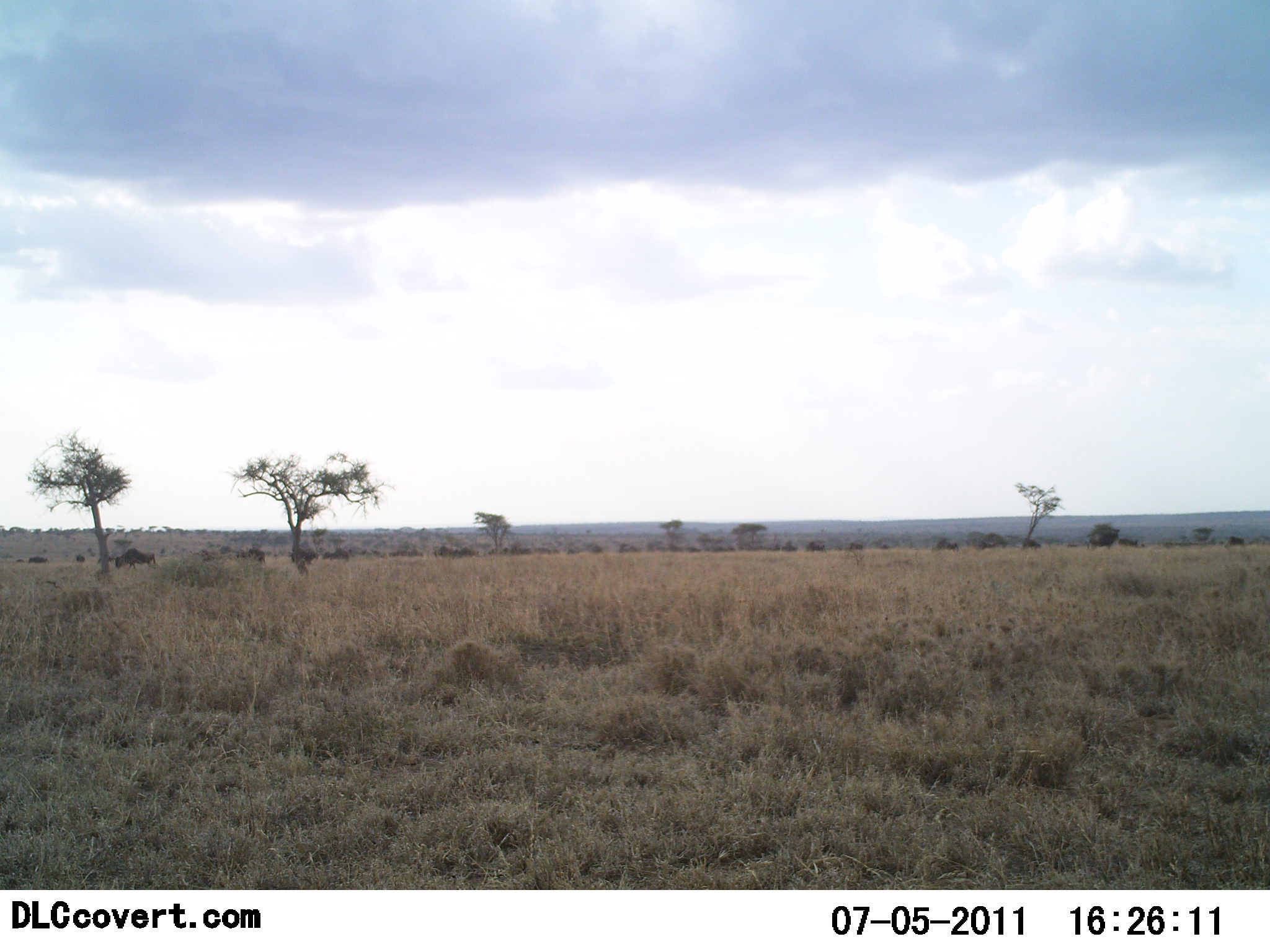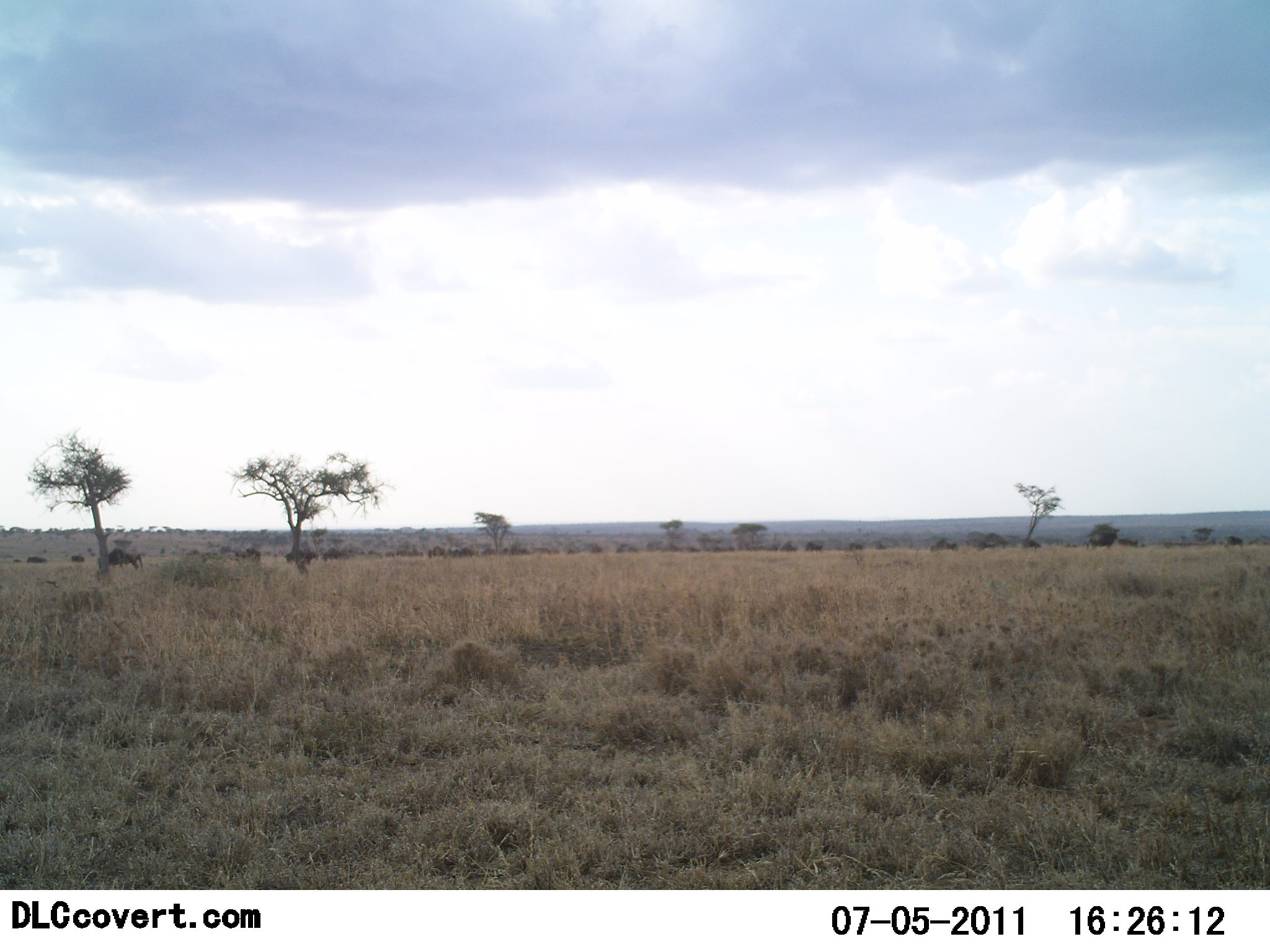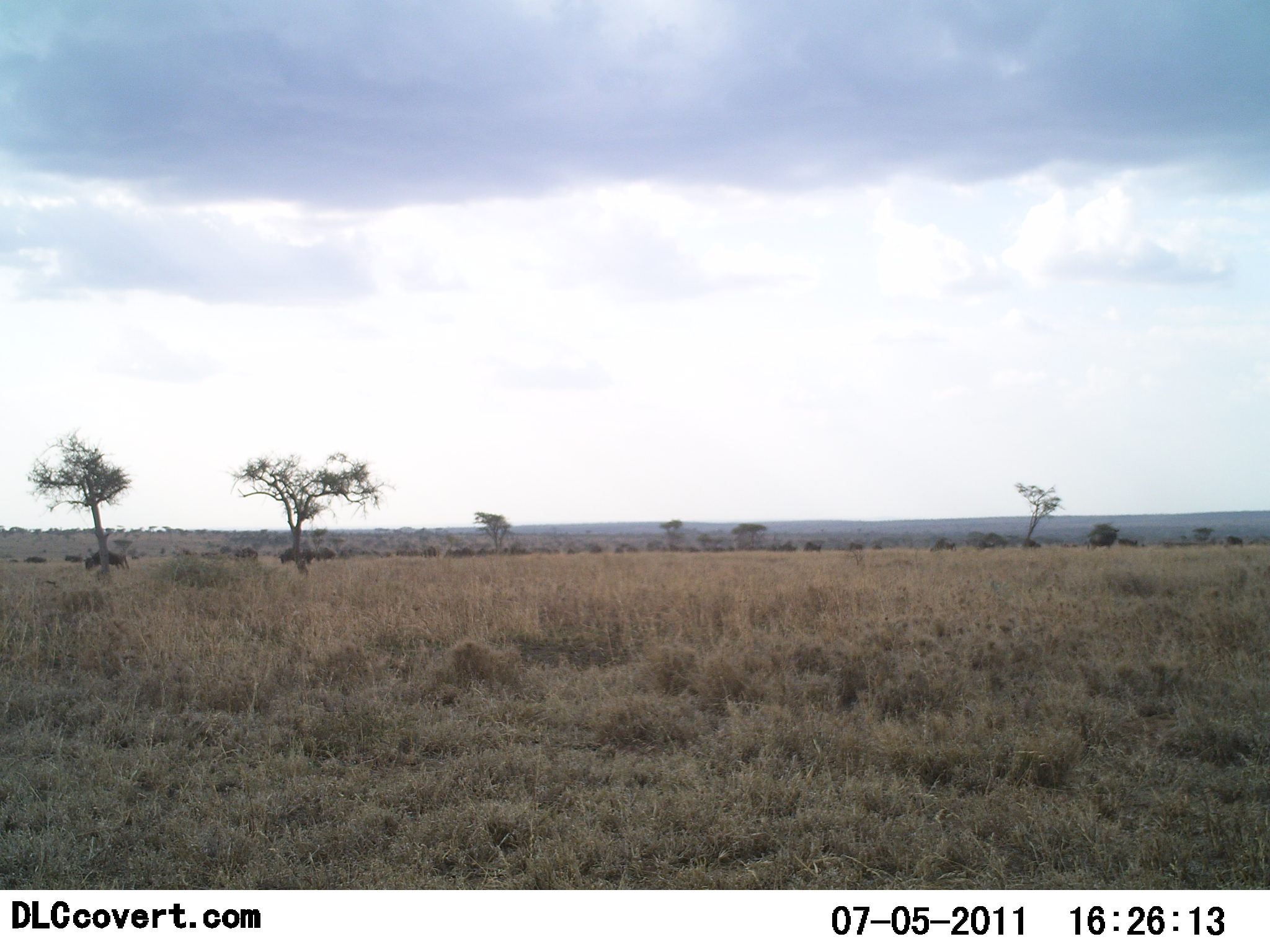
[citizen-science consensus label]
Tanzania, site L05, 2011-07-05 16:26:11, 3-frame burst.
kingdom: Animalia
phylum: Chordata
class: Mammalia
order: Artiodactyla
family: Bovidae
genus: Connochaetes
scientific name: Connochaetes taurinus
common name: blue wildebeest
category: wildebeest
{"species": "wildebeest (blue wildebeest) (Connochaetes taurinus)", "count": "11-50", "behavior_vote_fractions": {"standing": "9%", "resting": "0%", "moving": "100%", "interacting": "0%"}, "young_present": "0%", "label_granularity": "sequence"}